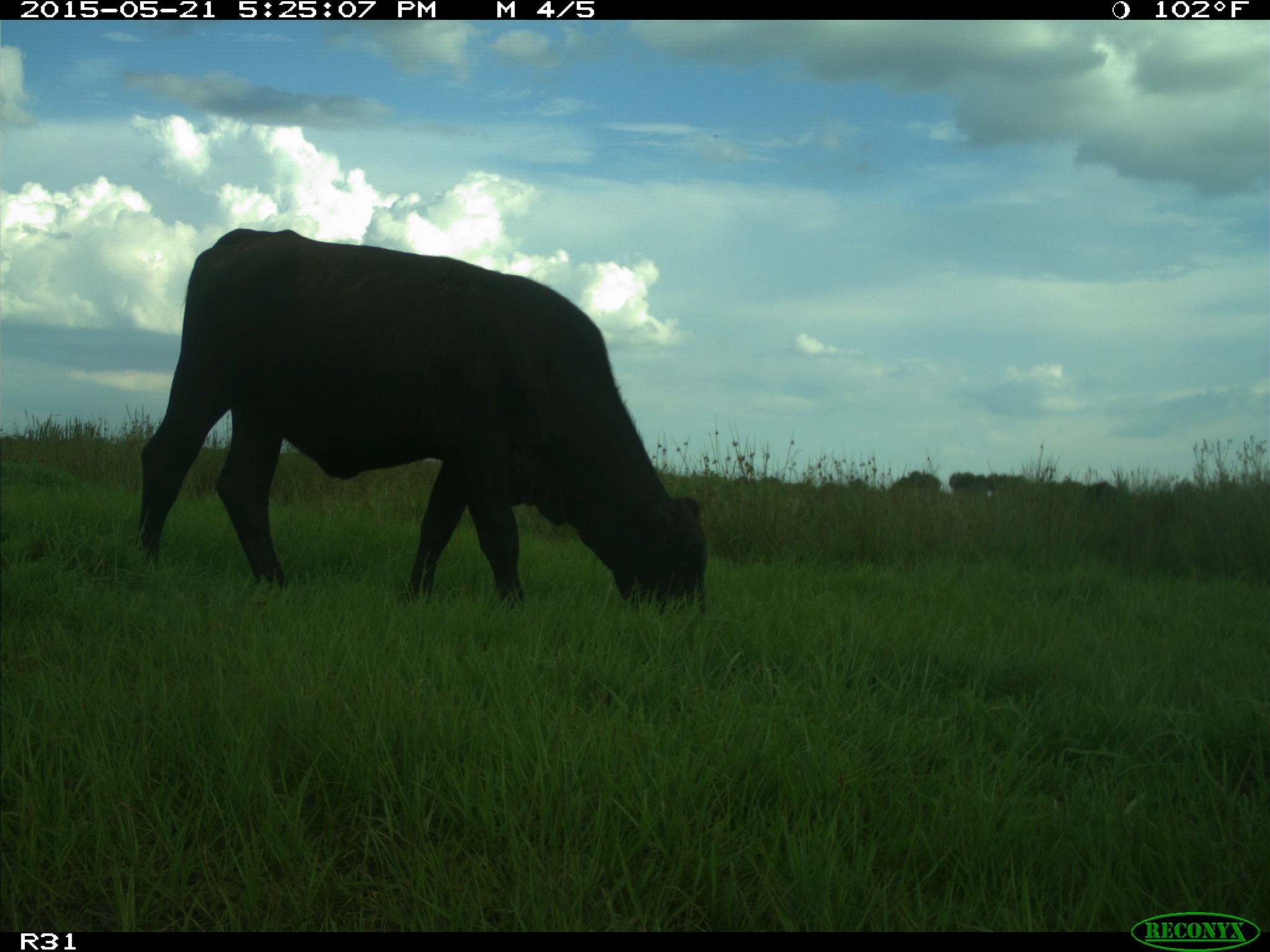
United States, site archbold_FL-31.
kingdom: Animalia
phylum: Chordata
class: Mammalia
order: Artiodactyla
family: Bovidae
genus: Bos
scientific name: Bos taurus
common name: domestic cow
Bos taurus (domestic cow).